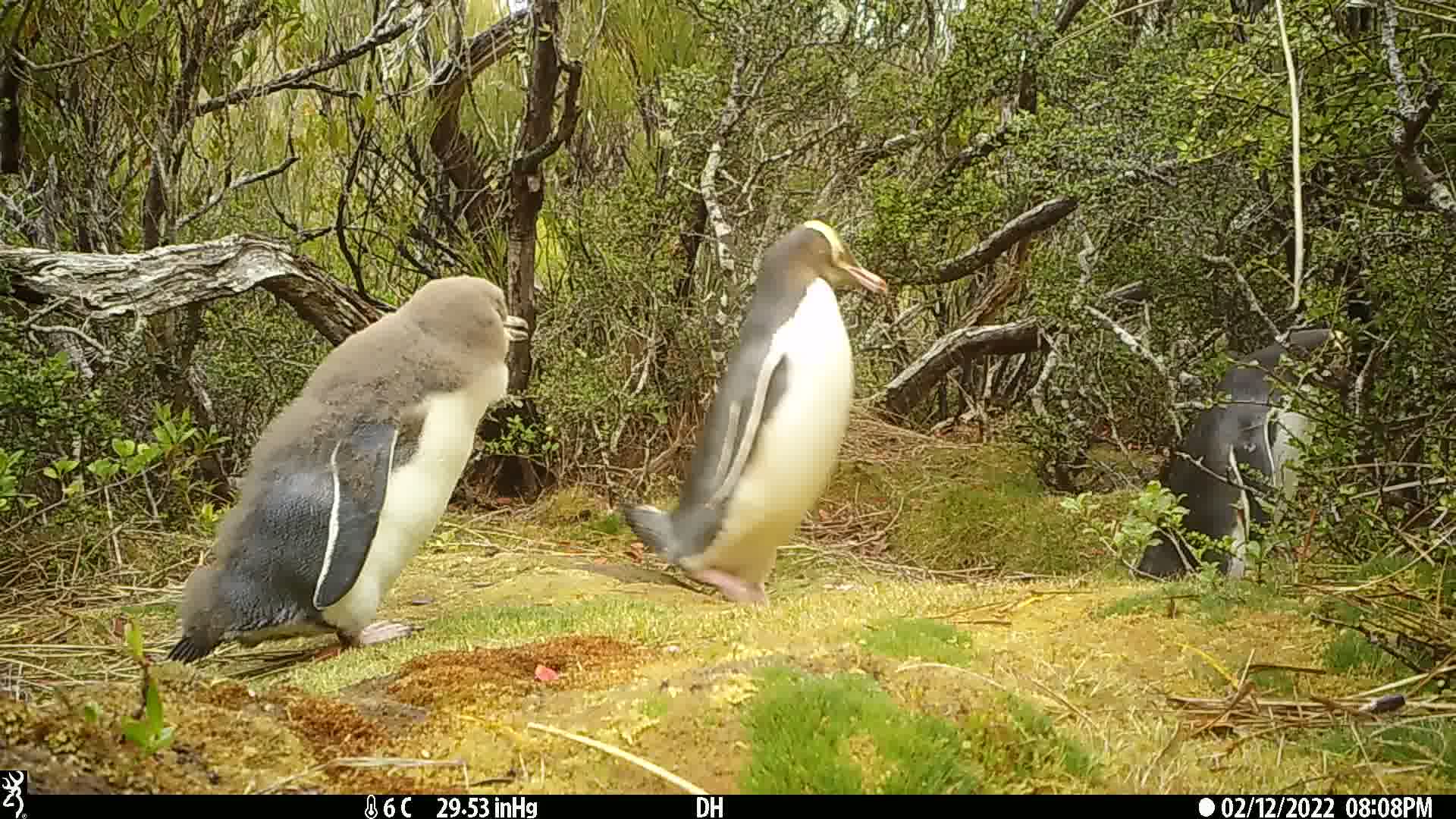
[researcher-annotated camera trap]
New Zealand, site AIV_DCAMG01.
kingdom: Animalia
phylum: Chordata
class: Aves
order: Sphenisciformes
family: Spheniscidae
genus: Megadyptes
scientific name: Megadyptes antipodes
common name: yellow-eyed penguin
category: yellow eyed penguin